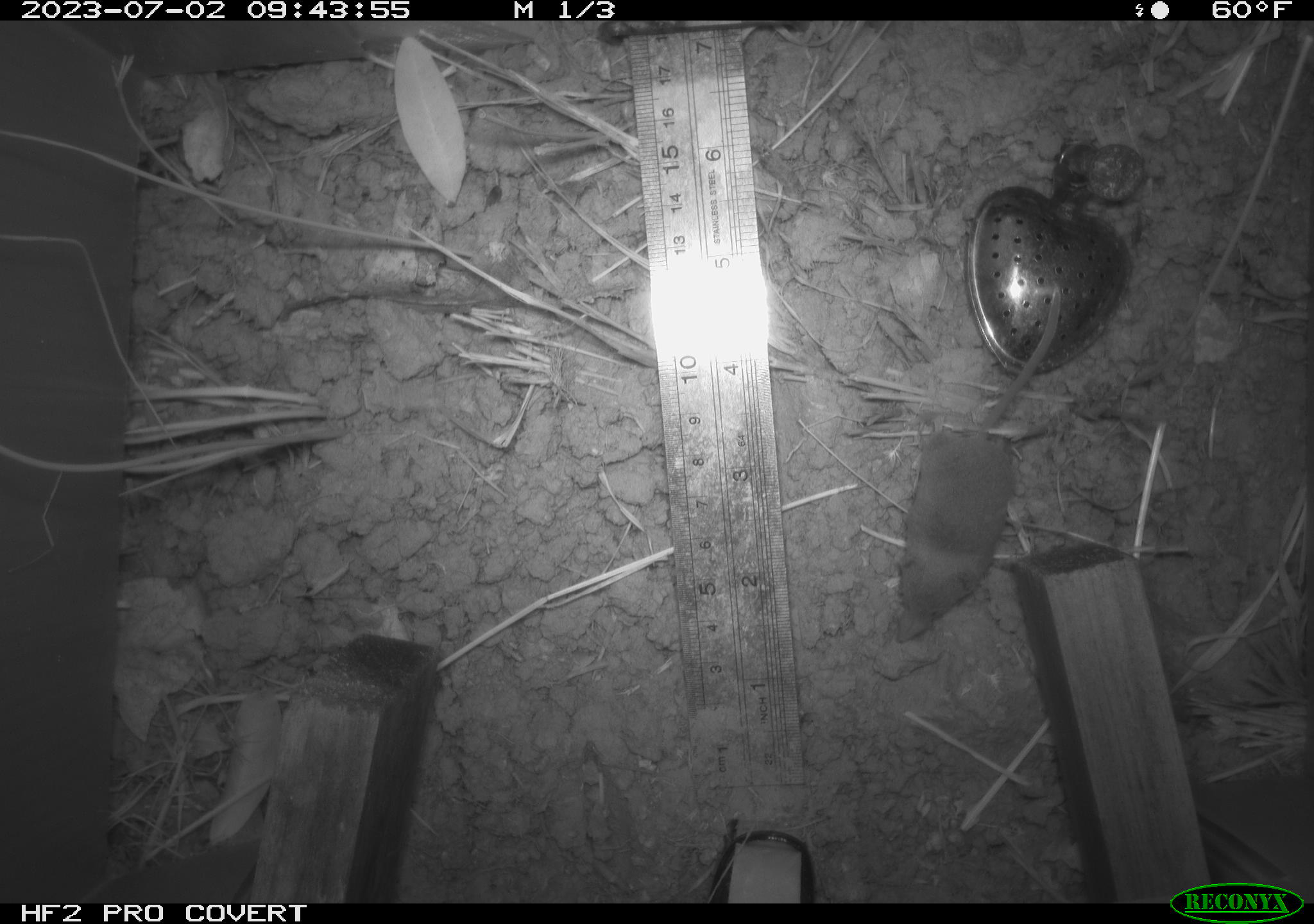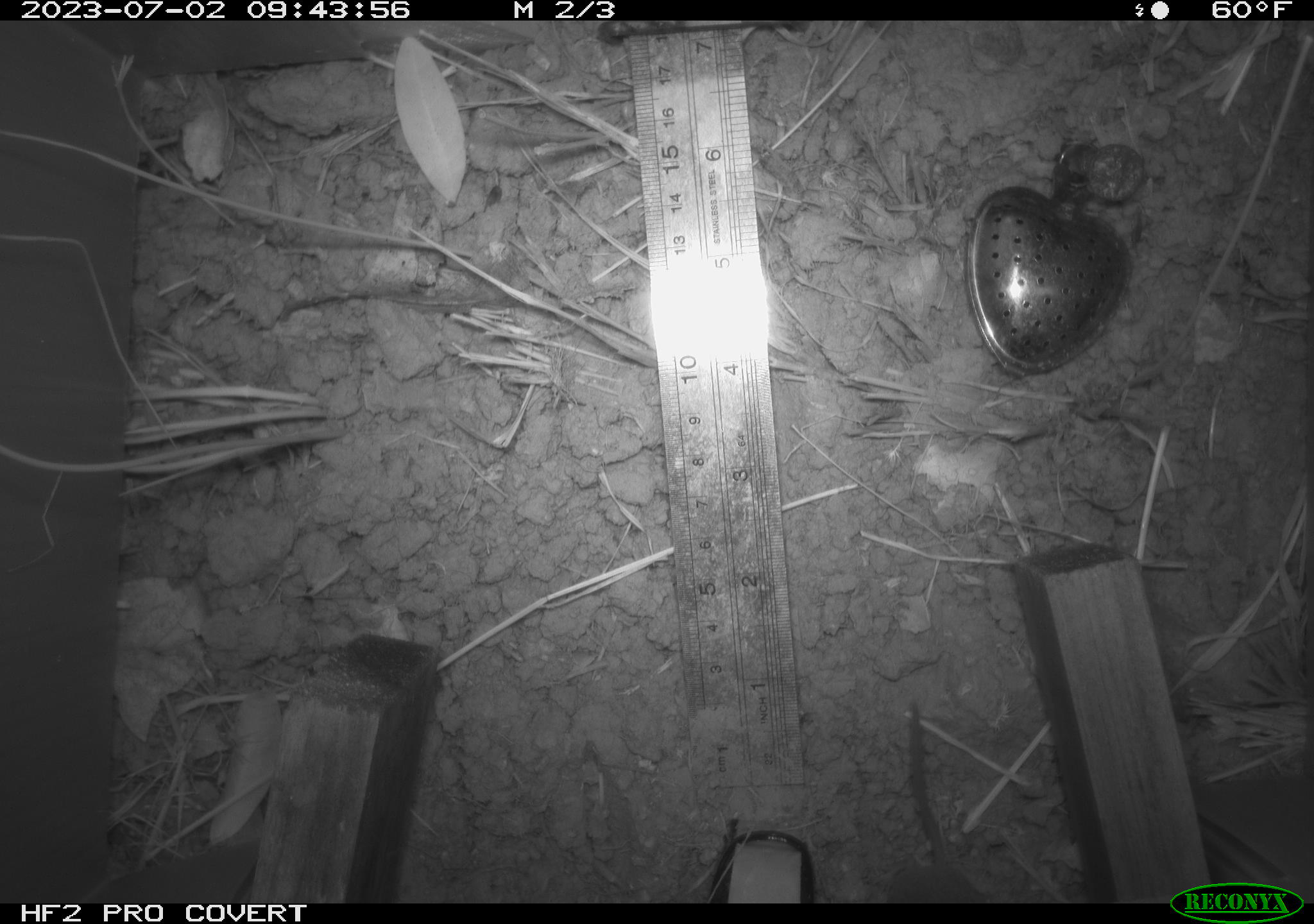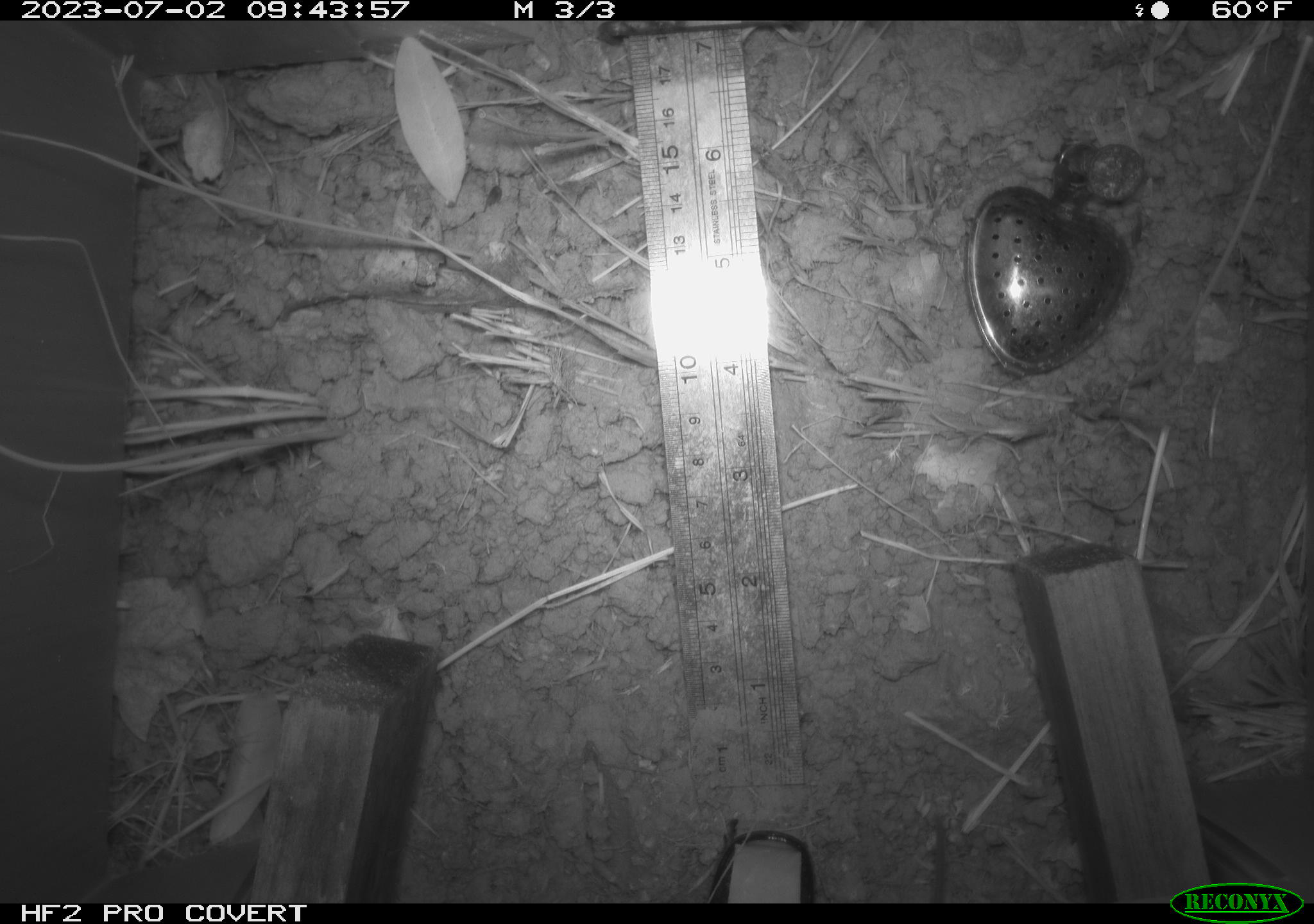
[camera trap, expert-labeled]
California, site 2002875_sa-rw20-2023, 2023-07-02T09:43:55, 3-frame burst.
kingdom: Animalia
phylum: Chordata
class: Mammalia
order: Eulipotyphla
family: Soricidae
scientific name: Soricidae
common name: shrews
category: soricidae family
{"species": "soricidae family (shrews) (Soricidae)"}